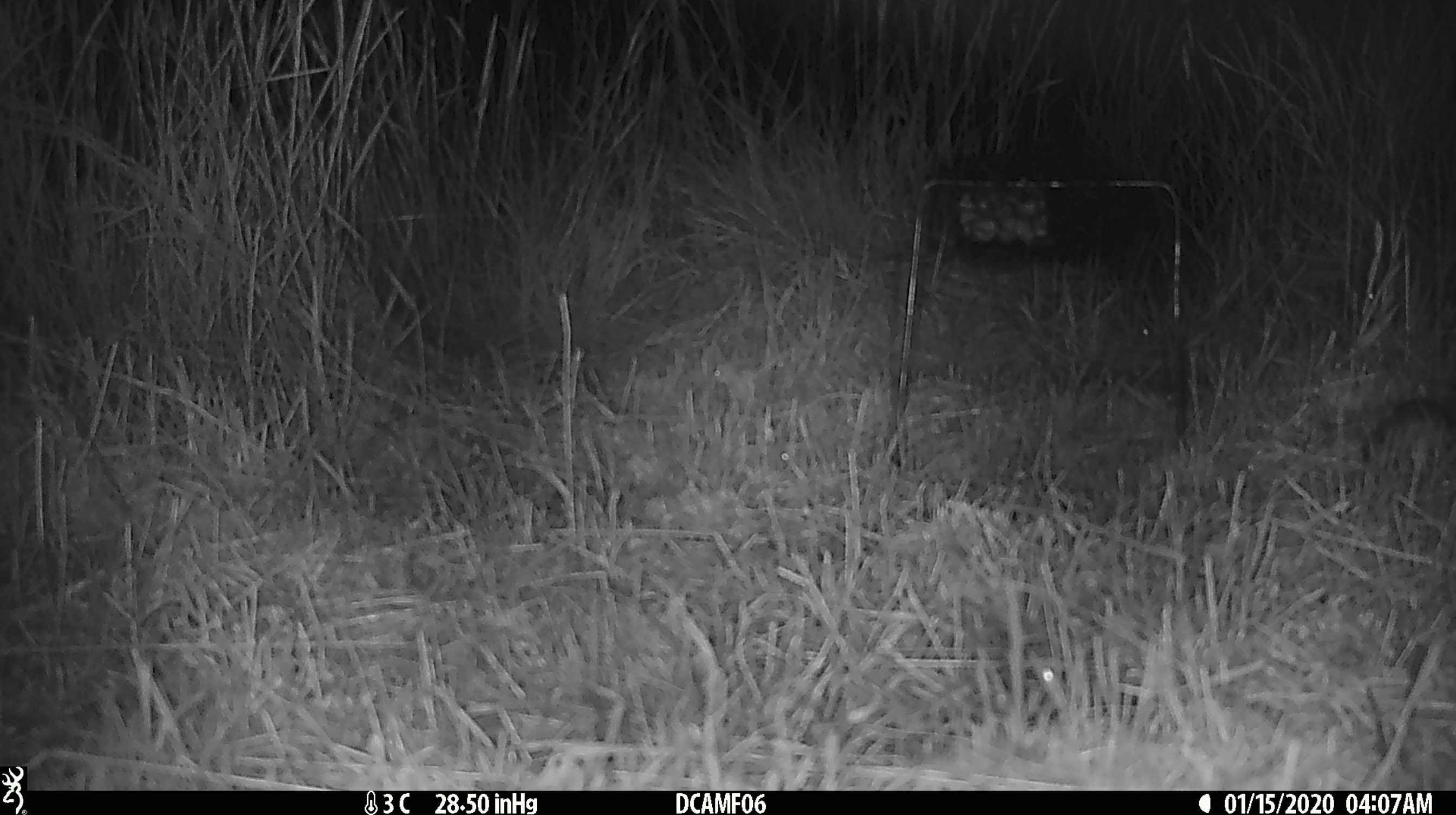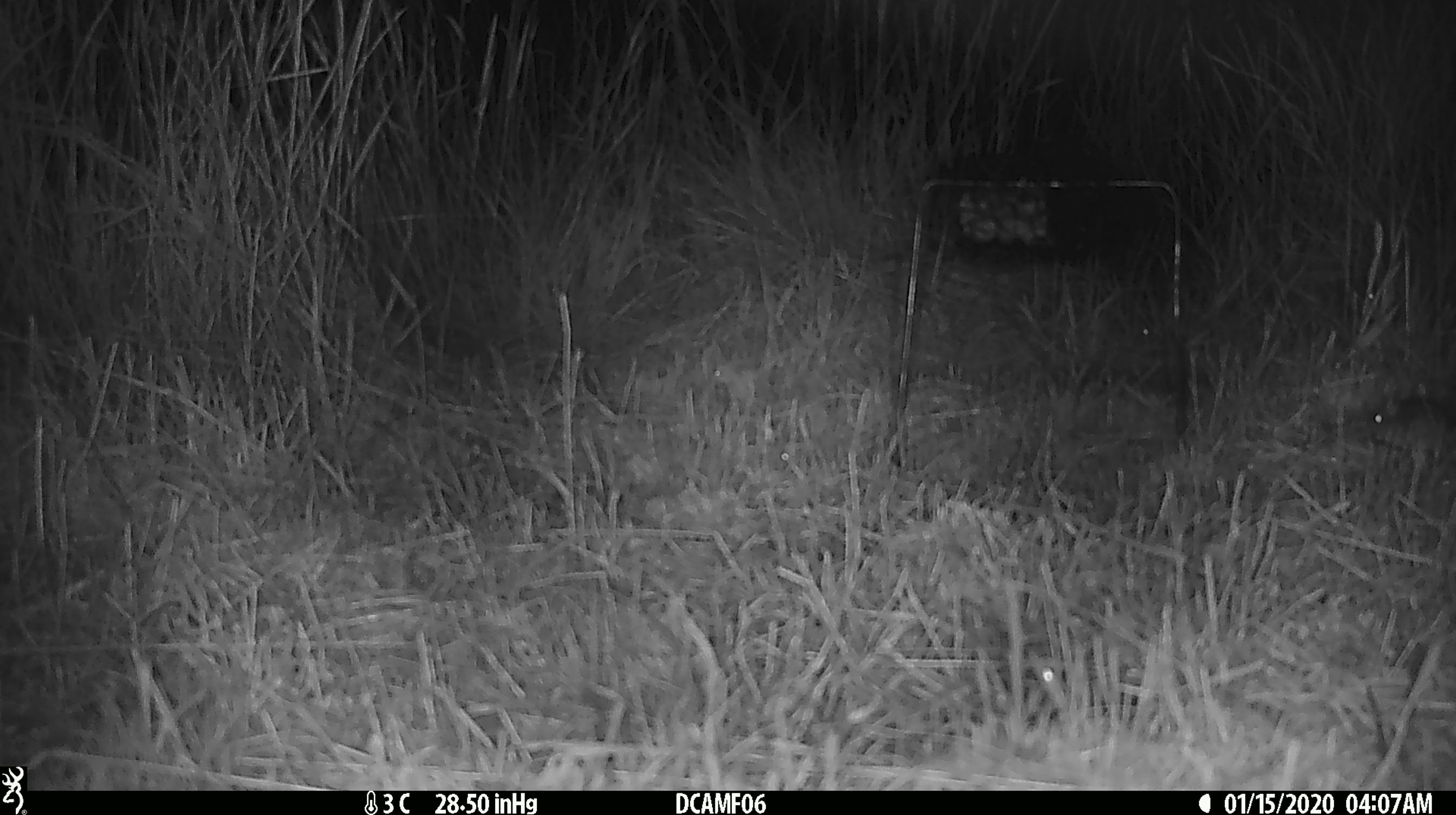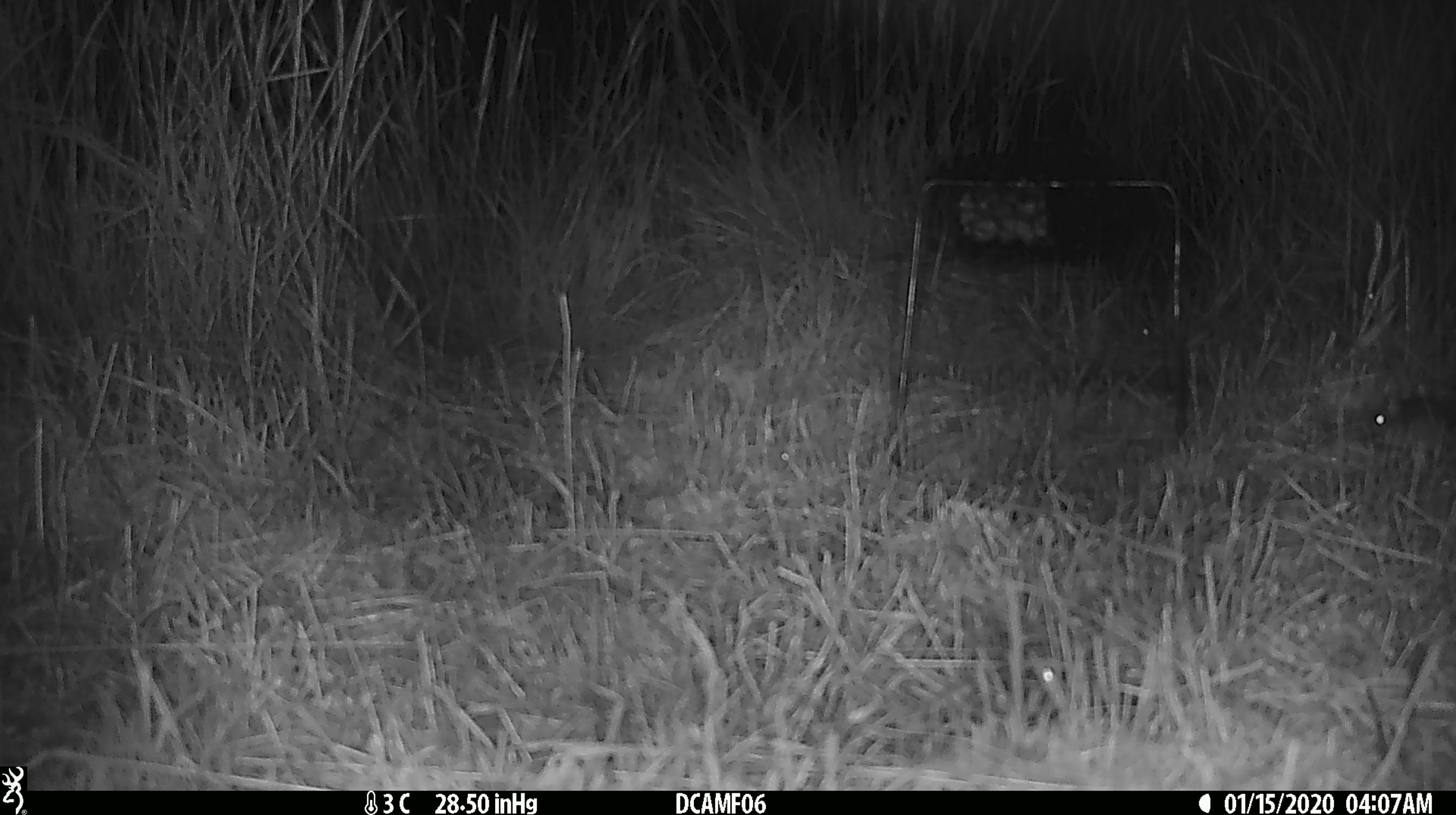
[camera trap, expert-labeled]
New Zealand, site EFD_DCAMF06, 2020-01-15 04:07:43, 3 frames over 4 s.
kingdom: Animalia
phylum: Chordata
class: Mammalia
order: Rodentia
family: Muridae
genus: Mus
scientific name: Mus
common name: mouse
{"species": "mouse (Mus)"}